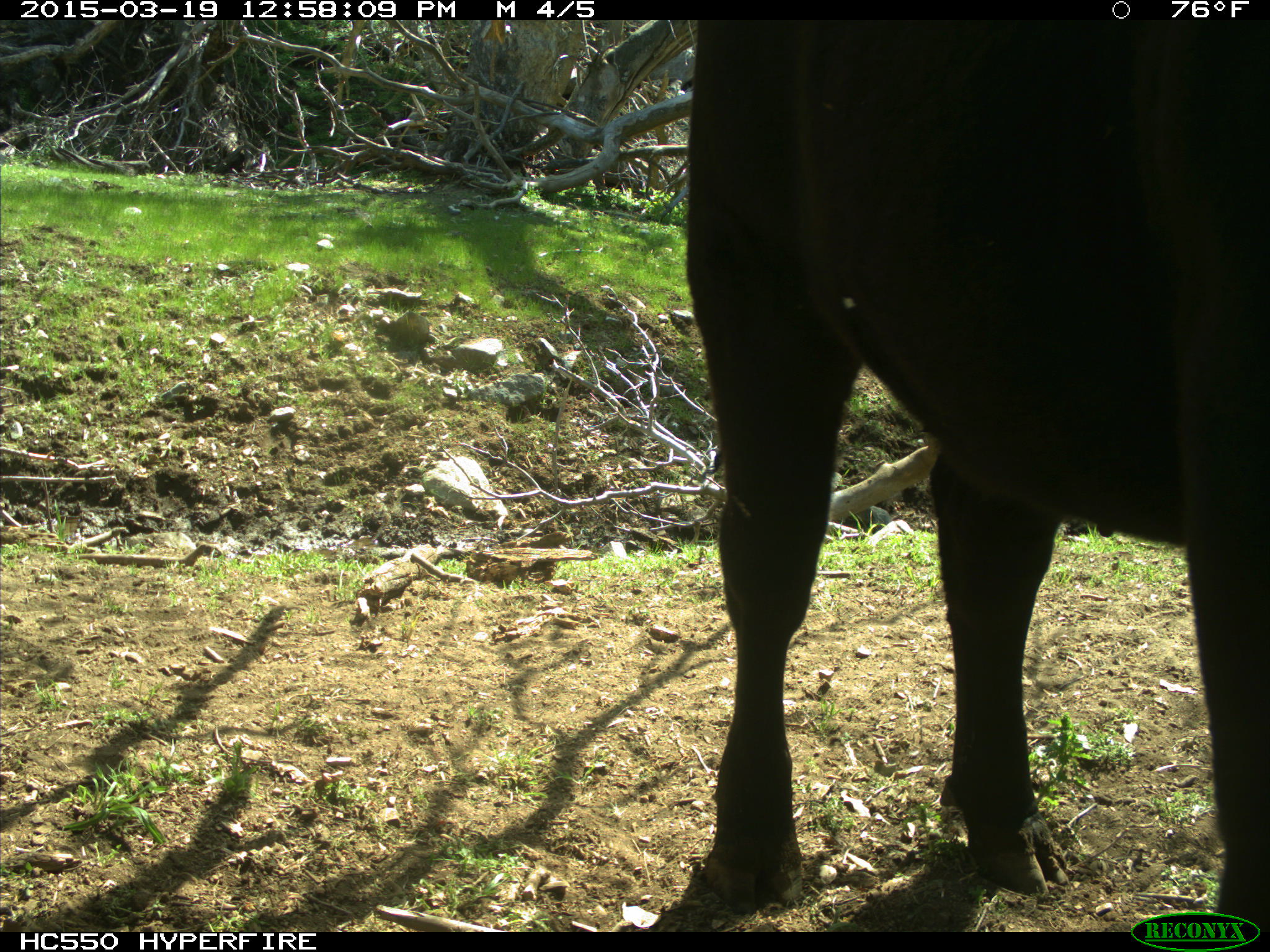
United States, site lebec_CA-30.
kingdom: Animalia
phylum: Chordata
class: Mammalia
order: Artiodactyla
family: Bovidae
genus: Bos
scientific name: Bos taurus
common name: domestic cow